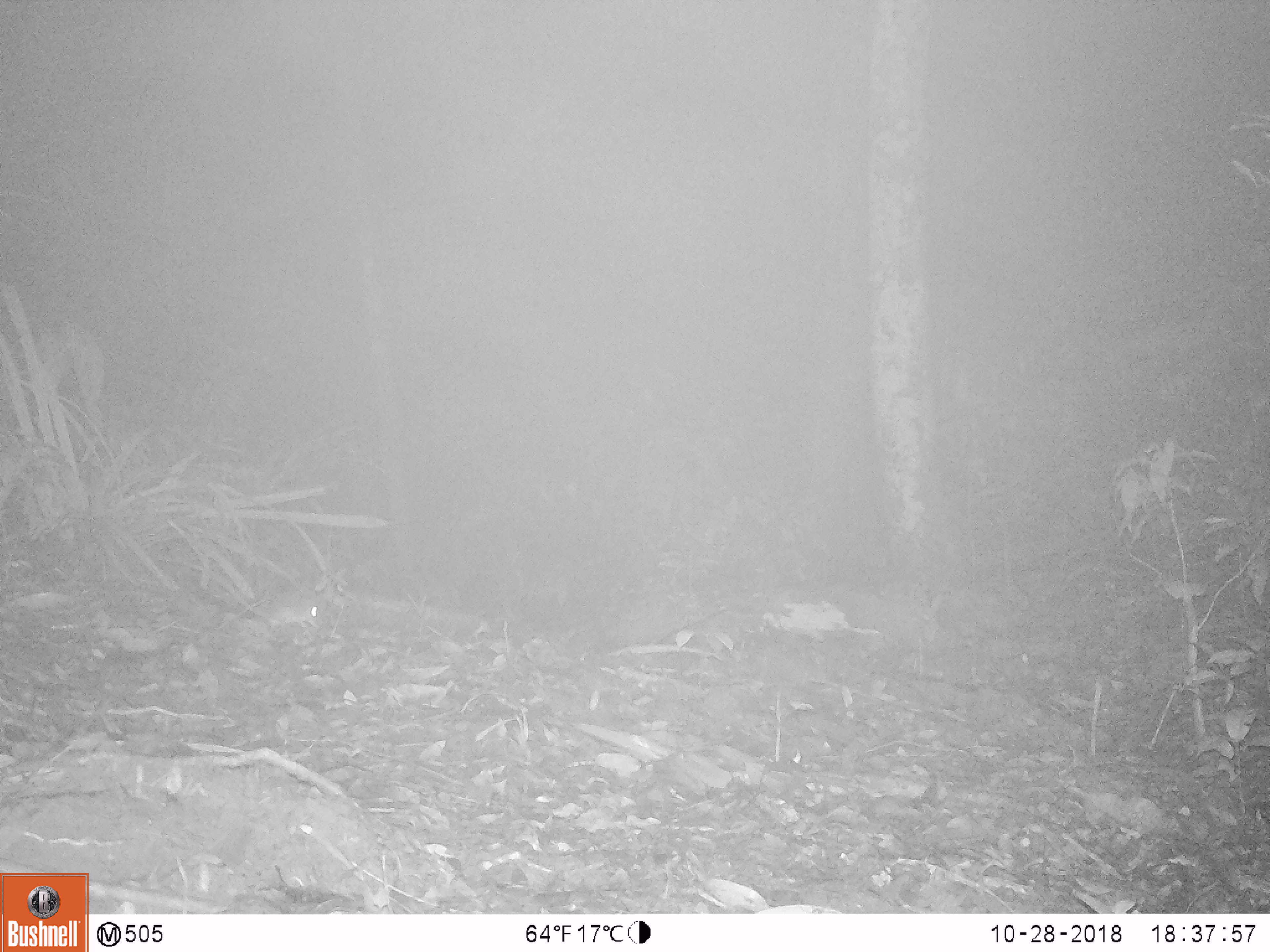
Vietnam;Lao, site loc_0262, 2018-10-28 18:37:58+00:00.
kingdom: Animalia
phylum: Chordata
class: Mammalia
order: Rodentia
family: Muridae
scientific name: Muridae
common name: old-world mice and rats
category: unidentified murid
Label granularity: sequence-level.